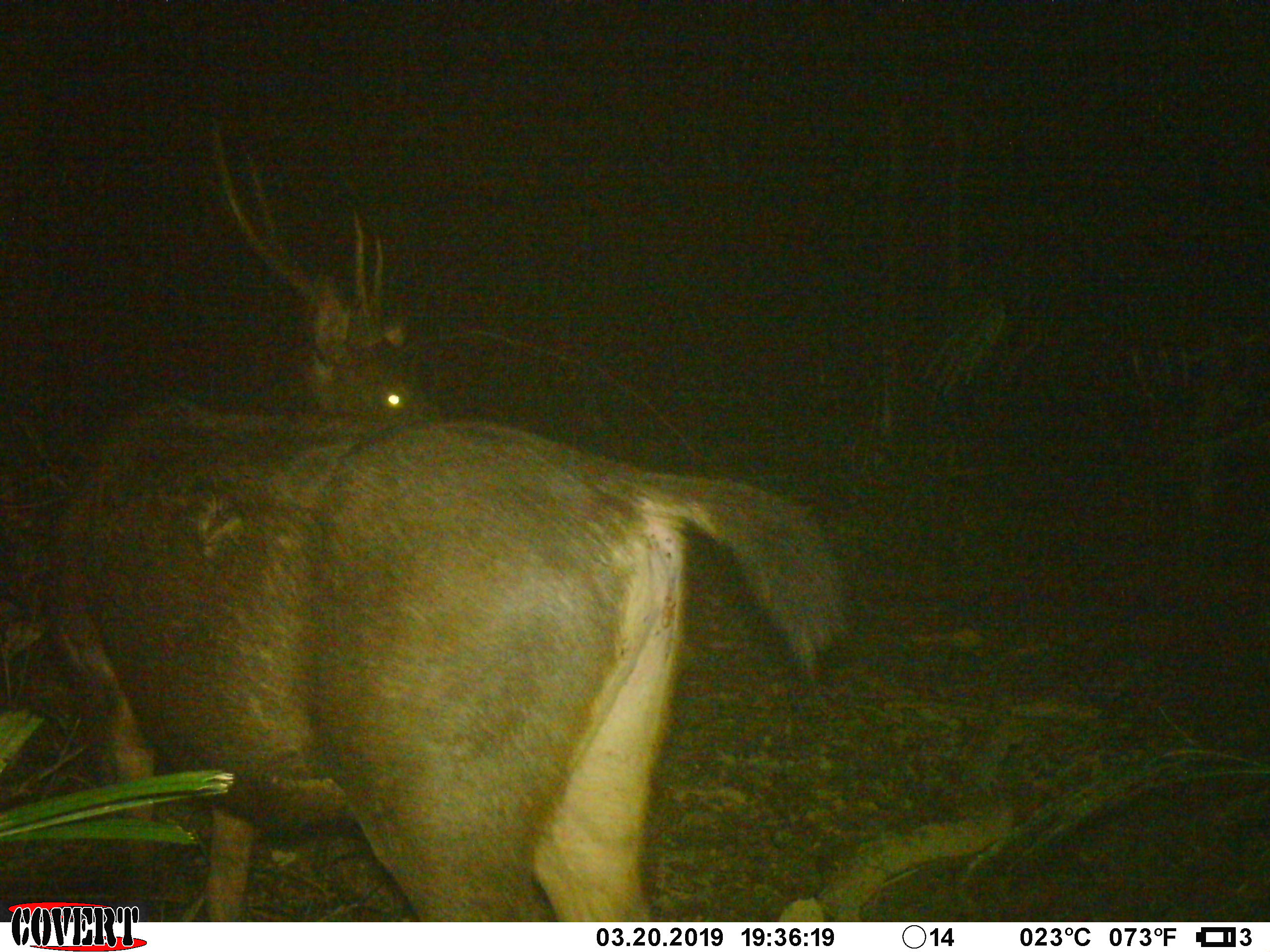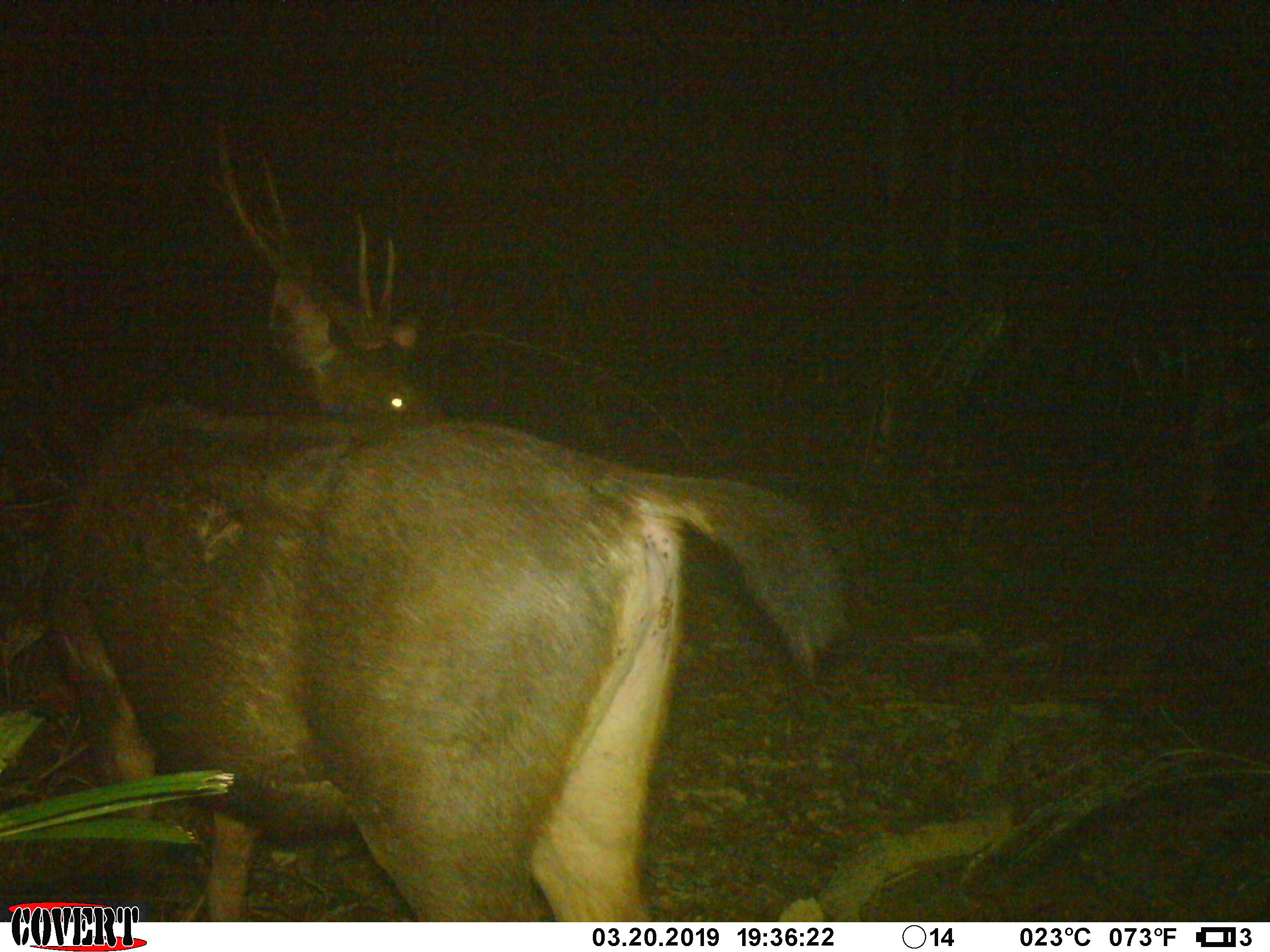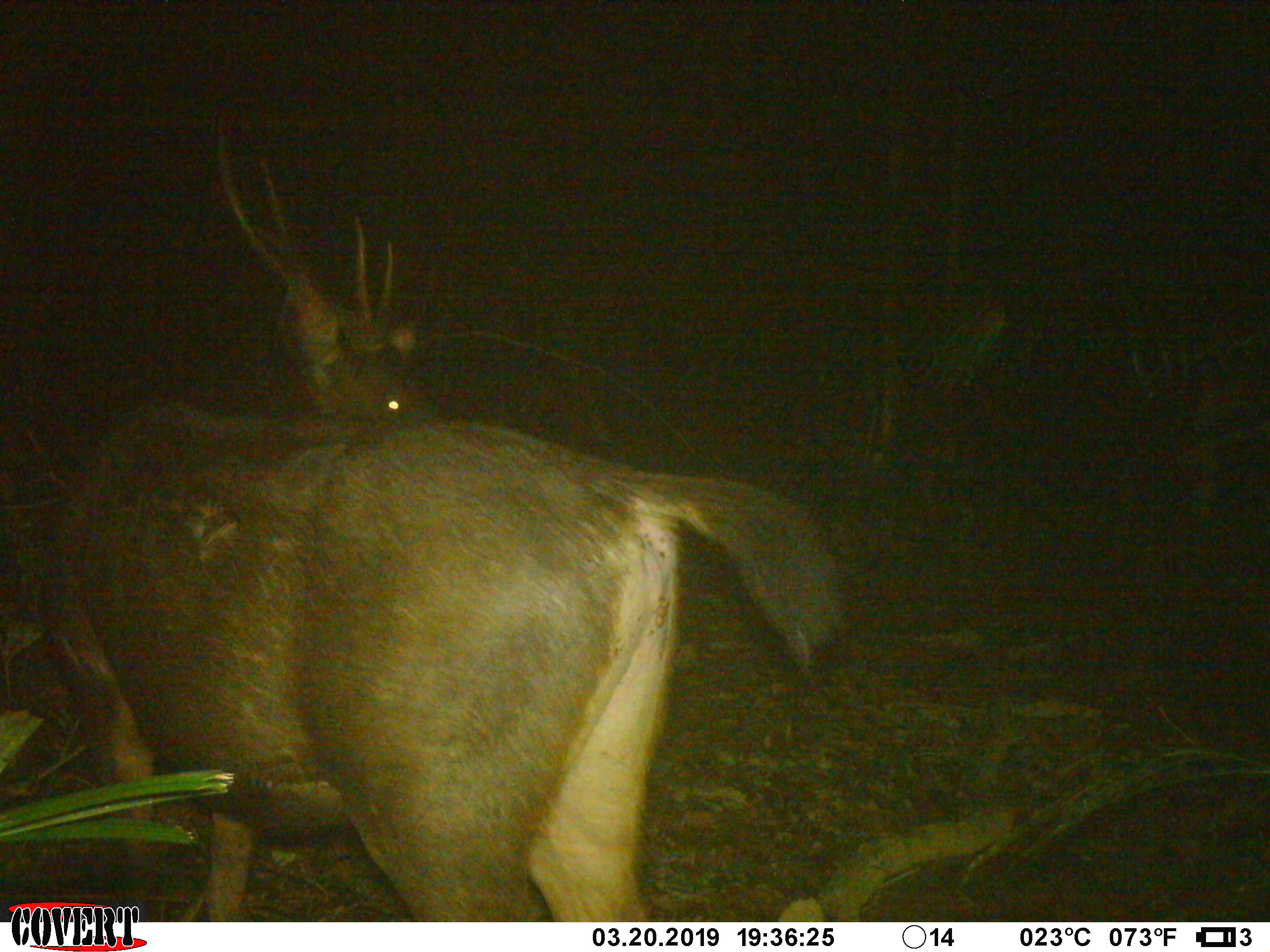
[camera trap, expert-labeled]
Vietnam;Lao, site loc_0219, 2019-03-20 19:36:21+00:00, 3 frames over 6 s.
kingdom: Animalia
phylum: Chordata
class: Mammalia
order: Artiodactyla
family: Cervidae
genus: Rusa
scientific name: Rusa unicolor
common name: sambar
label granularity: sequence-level